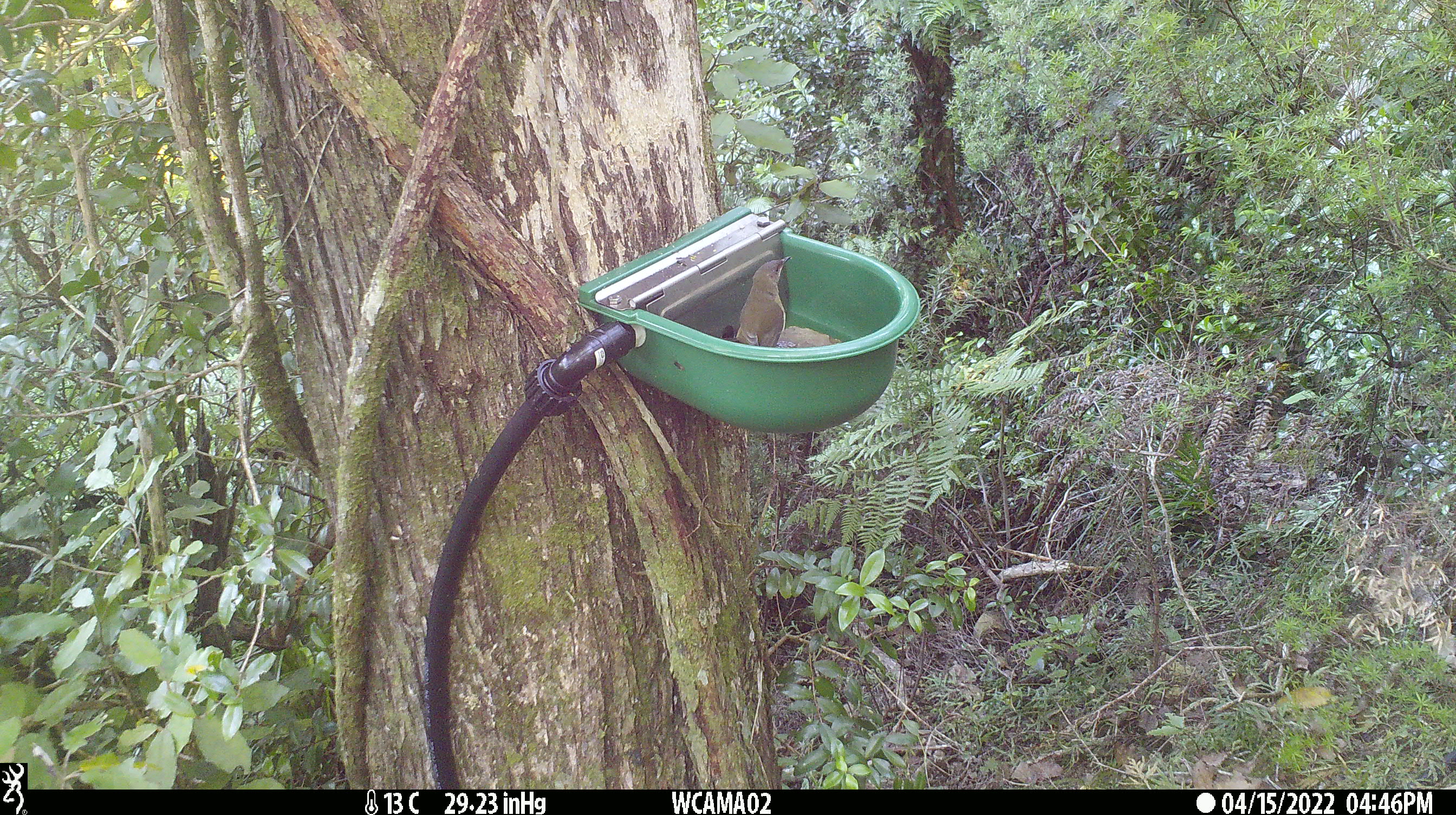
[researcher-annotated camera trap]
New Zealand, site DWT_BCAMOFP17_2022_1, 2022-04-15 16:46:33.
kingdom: Animalia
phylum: Chordata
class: Aves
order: Passeriformes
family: Meliphagidae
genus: Anthornis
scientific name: Anthornis melanura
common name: new zealand bellbird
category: bellbird